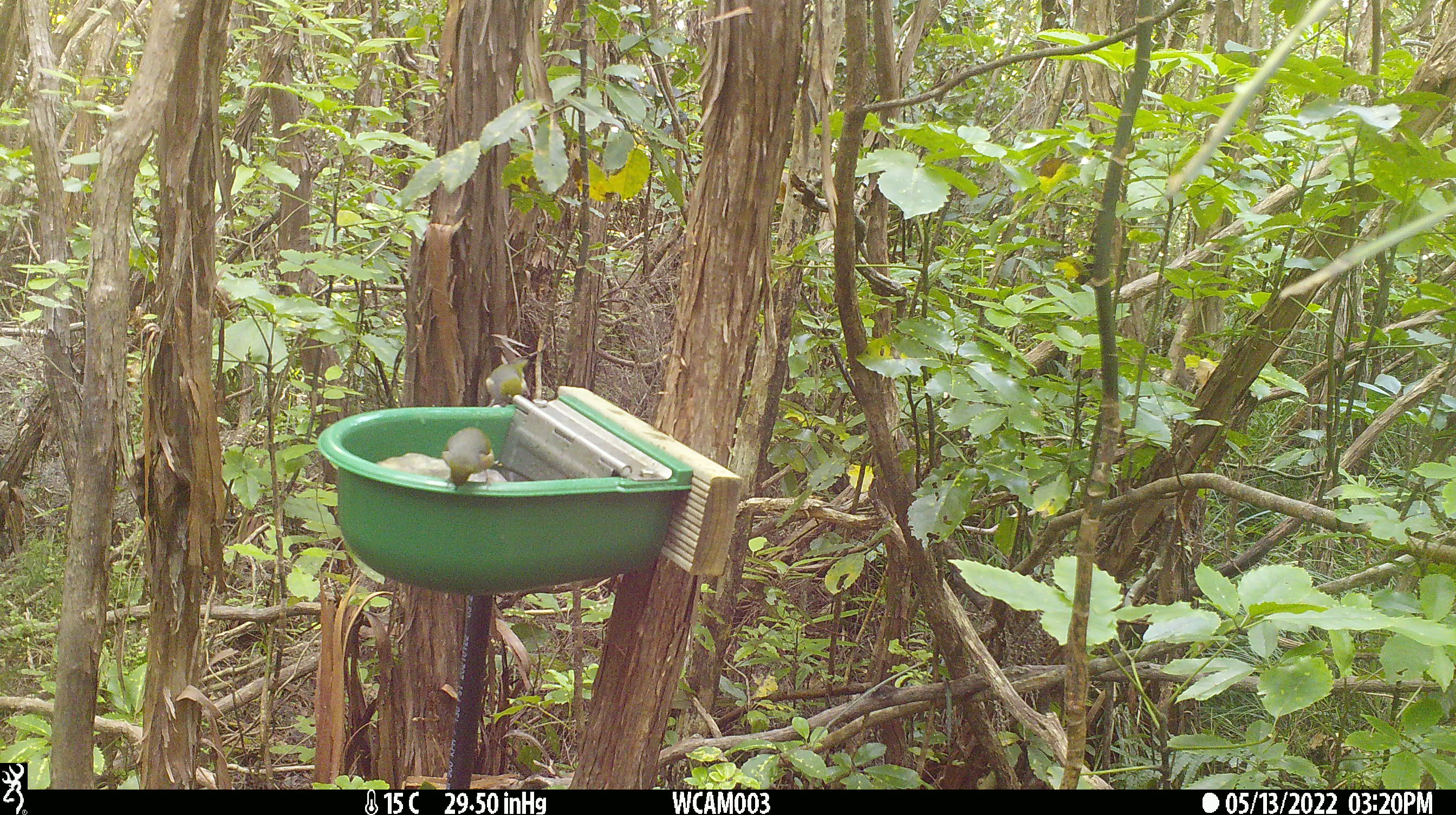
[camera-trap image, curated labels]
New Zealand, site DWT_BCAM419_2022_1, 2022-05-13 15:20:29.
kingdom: Animalia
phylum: Chordata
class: Aves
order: Passeriformes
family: Zosteropidae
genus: Zosterops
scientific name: Zosterops lateralis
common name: silvereye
Silvereye (Zosterops lateralis).